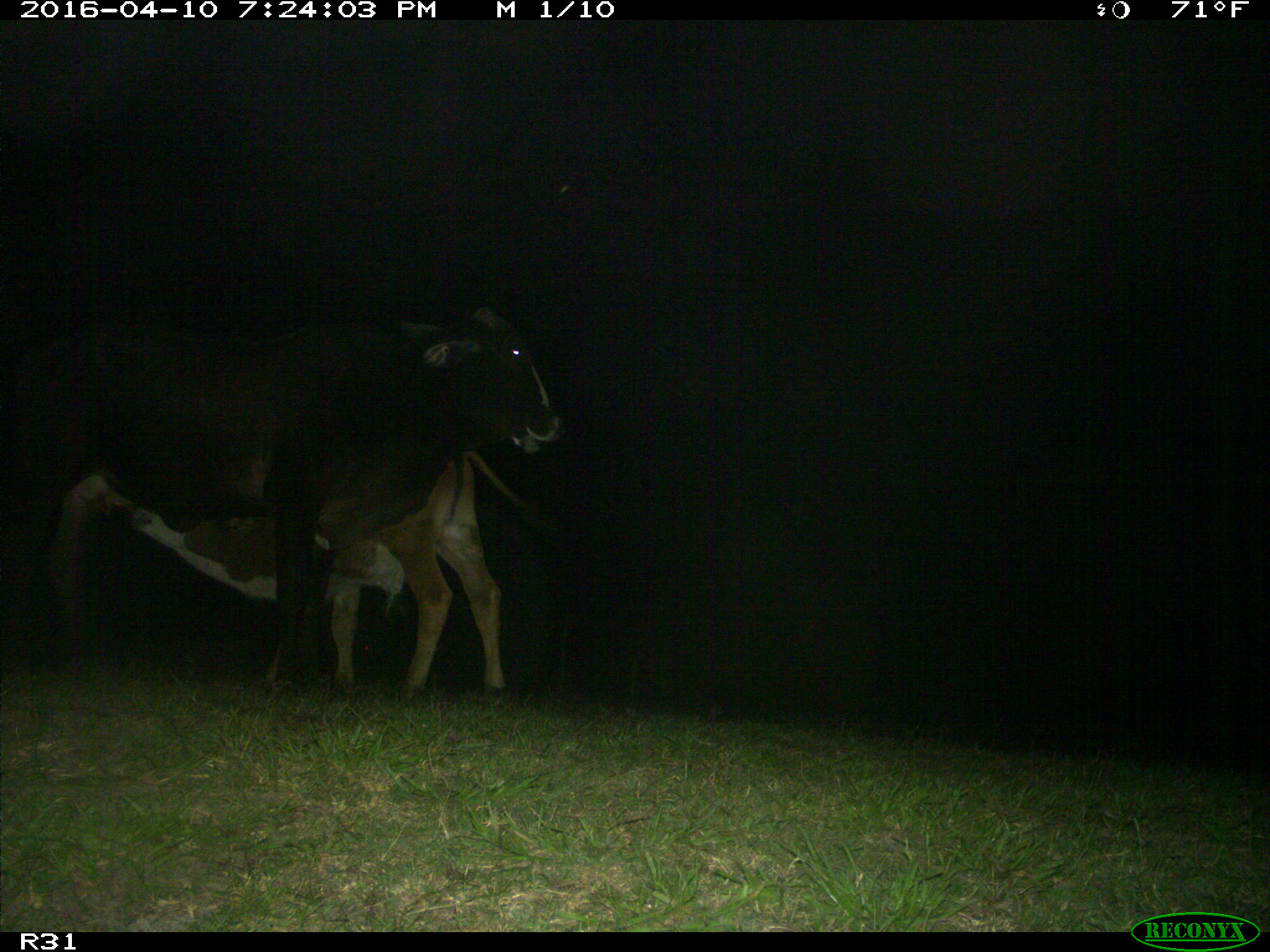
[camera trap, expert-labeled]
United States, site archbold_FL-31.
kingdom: Animalia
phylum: Chordata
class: Mammalia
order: Artiodactyla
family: Bovidae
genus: Bos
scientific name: Bos taurus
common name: domestic cow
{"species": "Bos taurus (domestic cow)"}